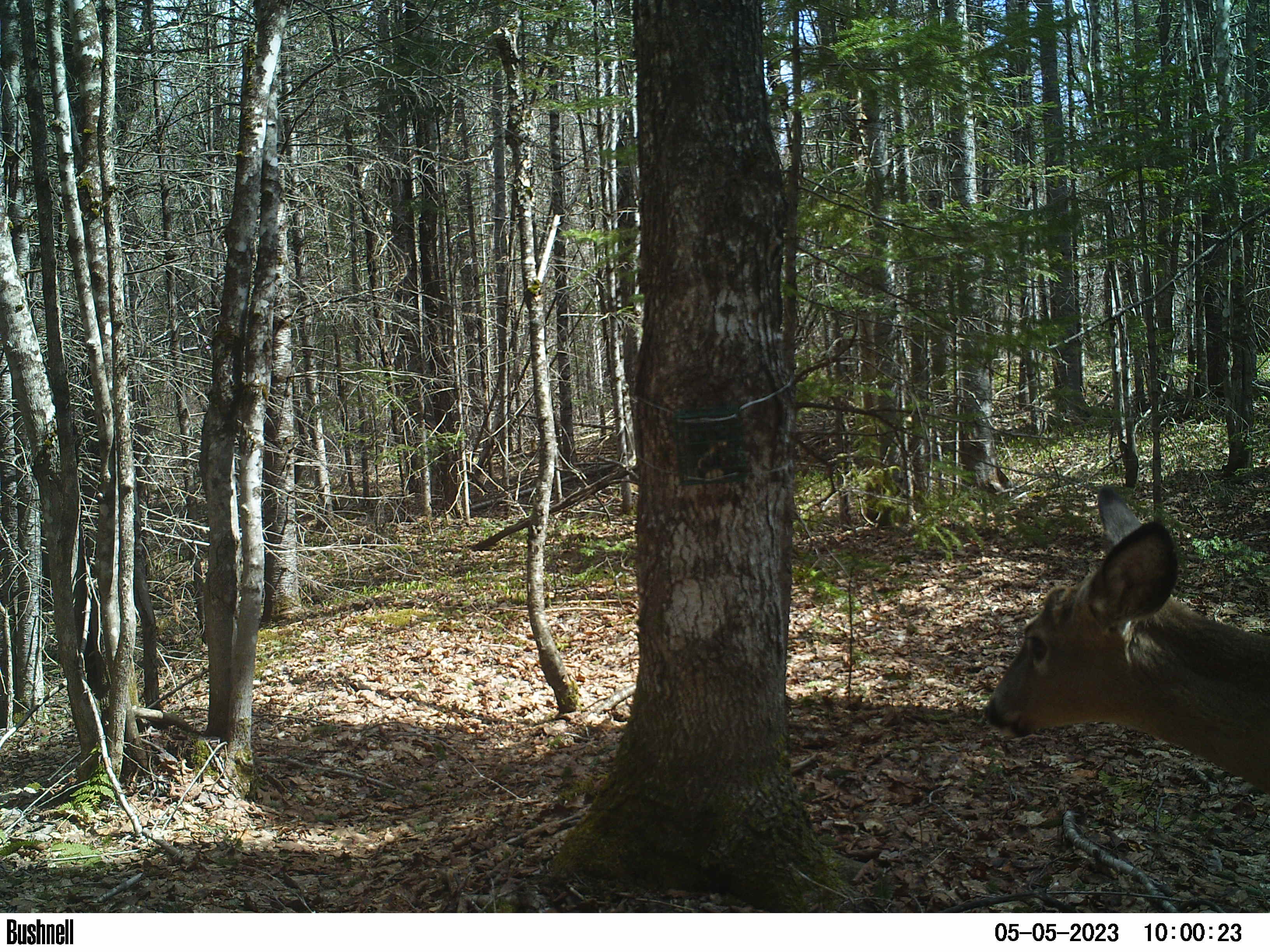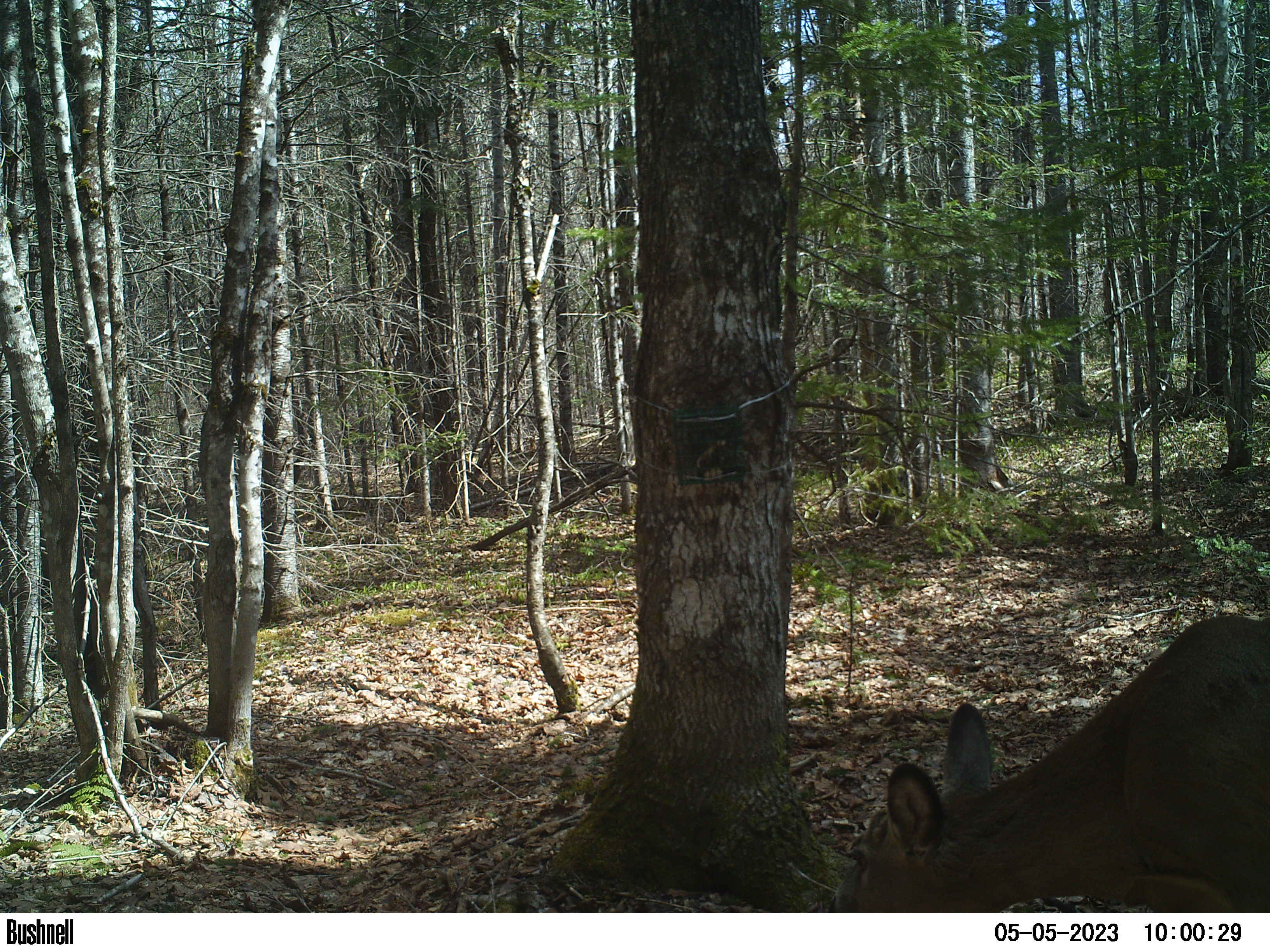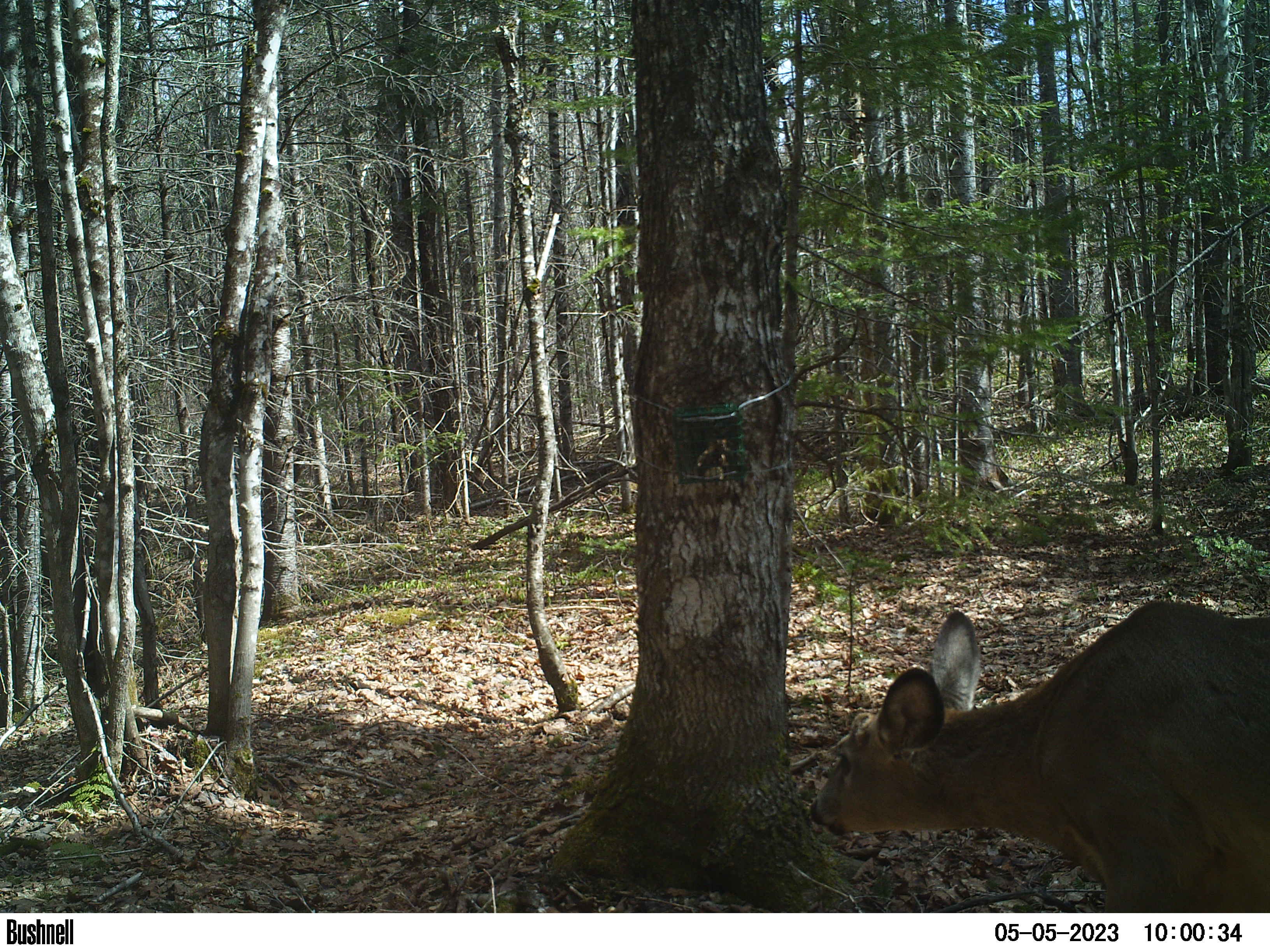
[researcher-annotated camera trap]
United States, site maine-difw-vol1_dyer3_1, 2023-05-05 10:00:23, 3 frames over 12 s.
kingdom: Animalia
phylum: Chordata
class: Mammalia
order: Artiodactyla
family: Cervidae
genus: Odocoileus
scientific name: Odocoileus virginianus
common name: white-tailed deer